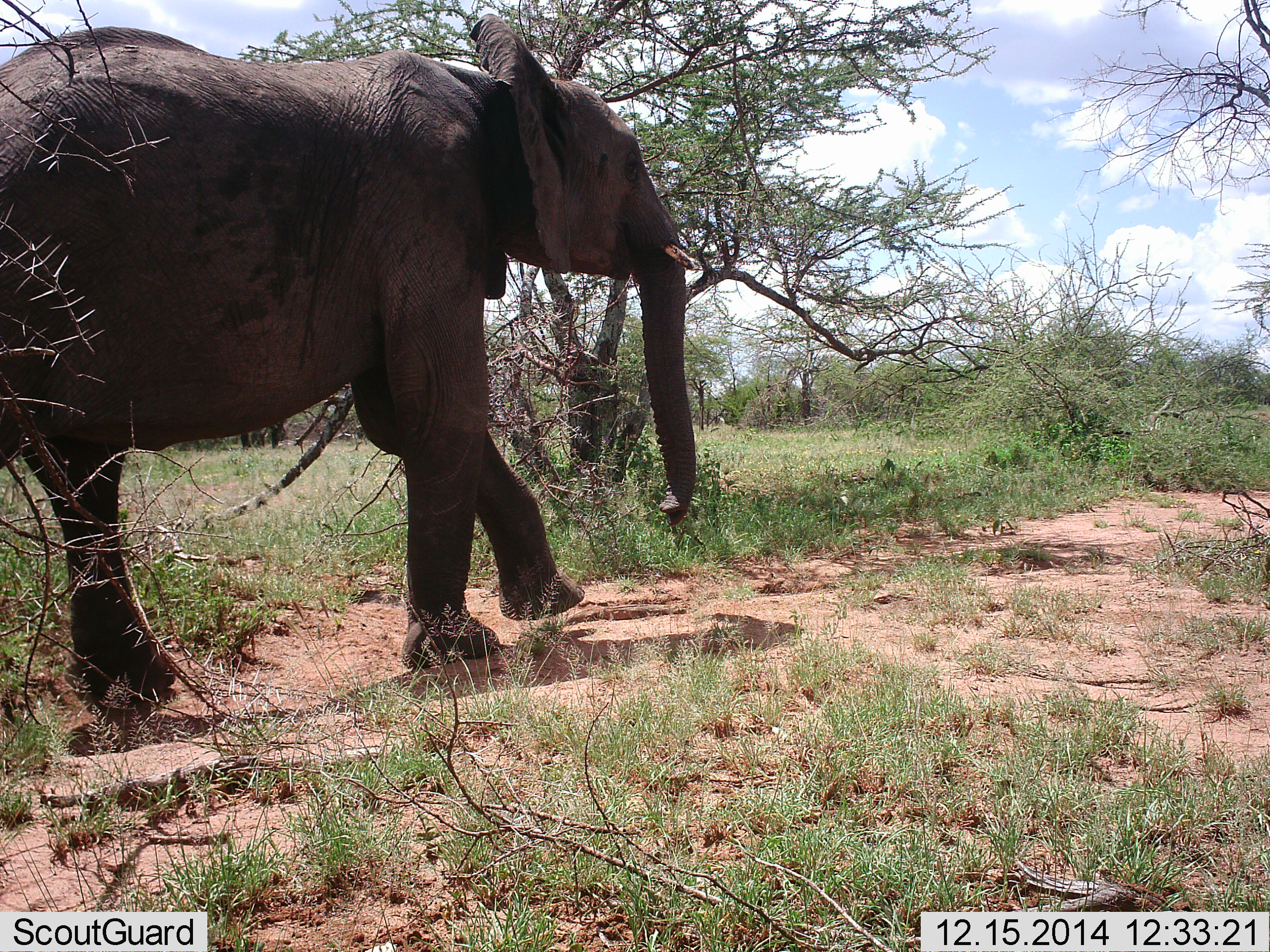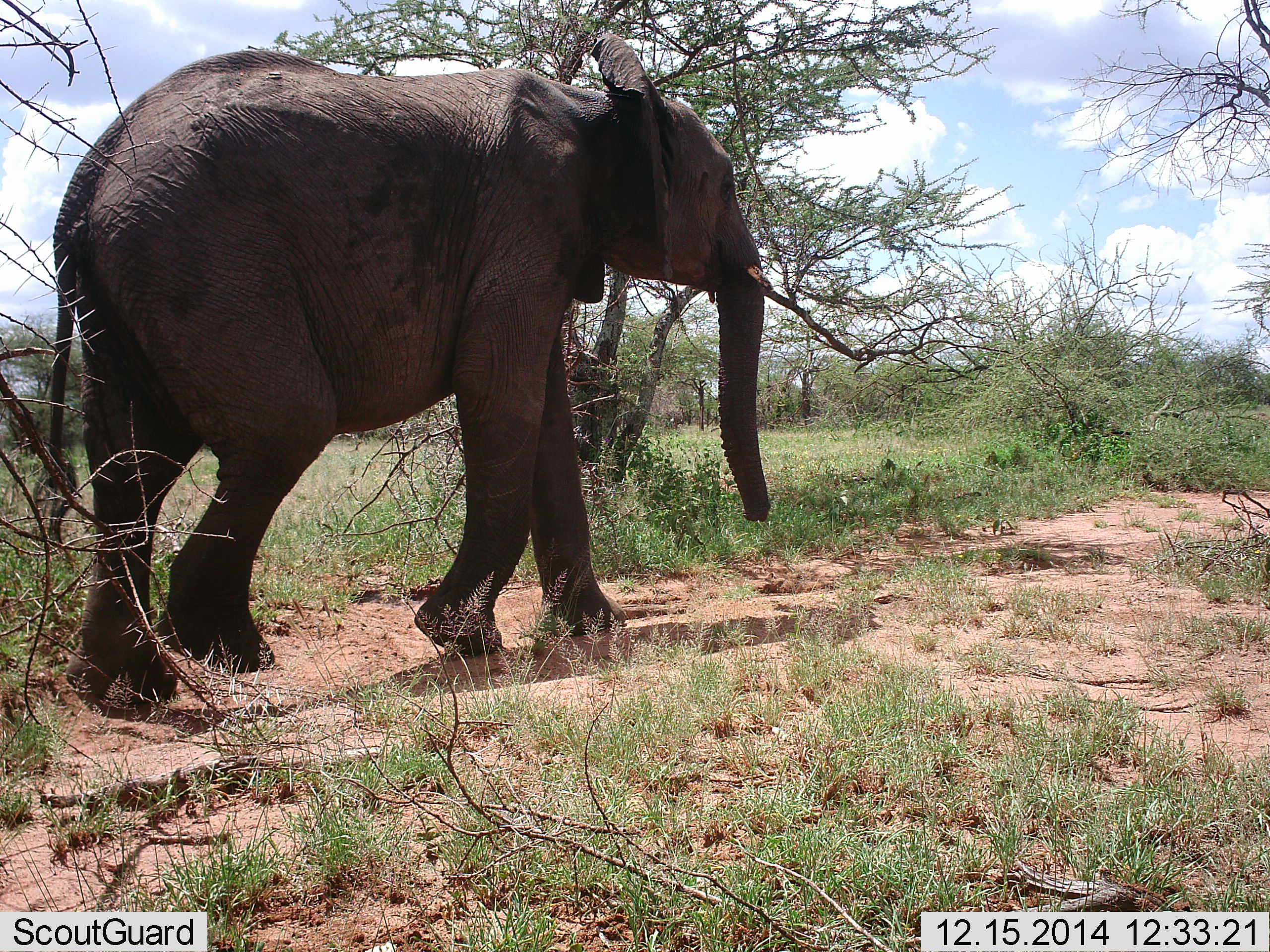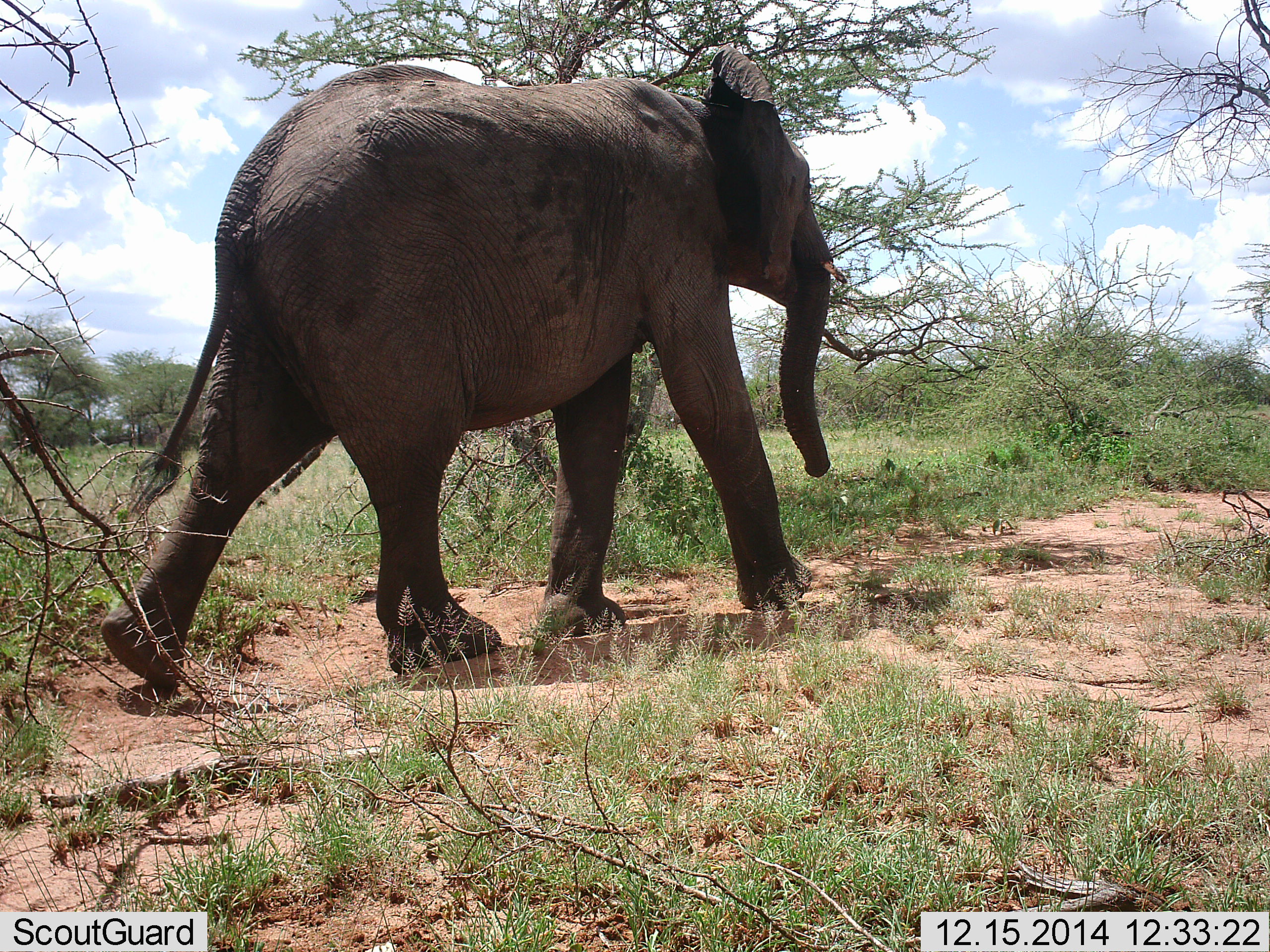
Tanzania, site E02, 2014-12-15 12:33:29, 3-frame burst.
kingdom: Animalia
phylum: Chordata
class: Mammalia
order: Proboscidea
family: Elephantidae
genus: Loxodonta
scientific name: Loxodonta africana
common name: african bush elephant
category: elephant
Elephant (african bush elephant) (Loxodonta africana), count 1. Behavior (volunteer vote fractions): standing 0%, resting 0%, moving 100%, interacting 0%. Young present (vote fraction): 0%. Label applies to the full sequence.